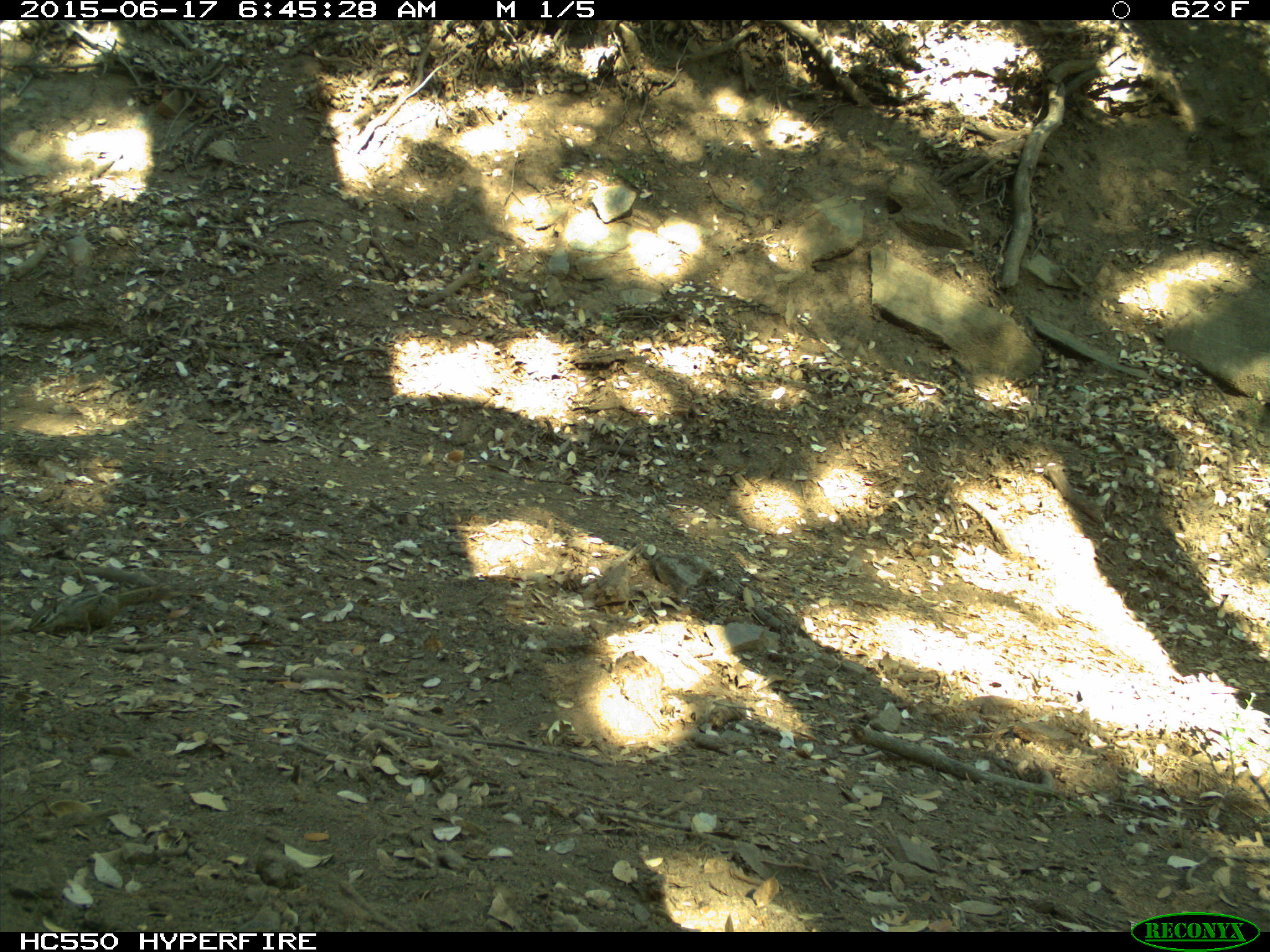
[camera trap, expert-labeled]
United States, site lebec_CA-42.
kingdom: Animalia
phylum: Chordata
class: Mammalia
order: Rodentia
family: Sciuridae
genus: Tamias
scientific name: Tamias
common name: chipmunk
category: unidentified chipmunk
Unidentified chipmunk (chipmunk) (Tamias).